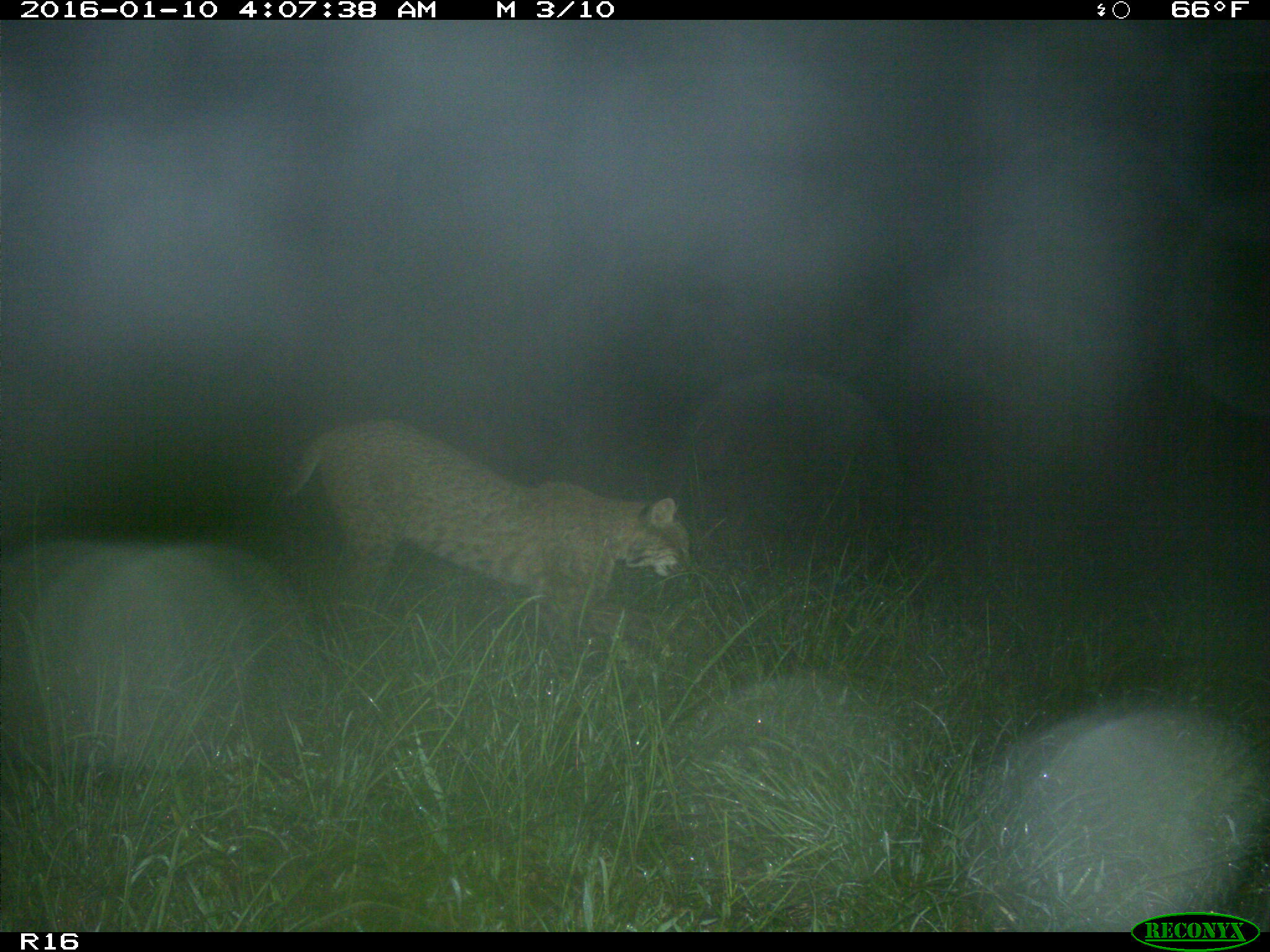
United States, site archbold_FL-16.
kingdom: Animalia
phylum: Chordata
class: Mammalia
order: Carnivora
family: Felidae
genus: Lynx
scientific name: Lynx rufus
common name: bobcat